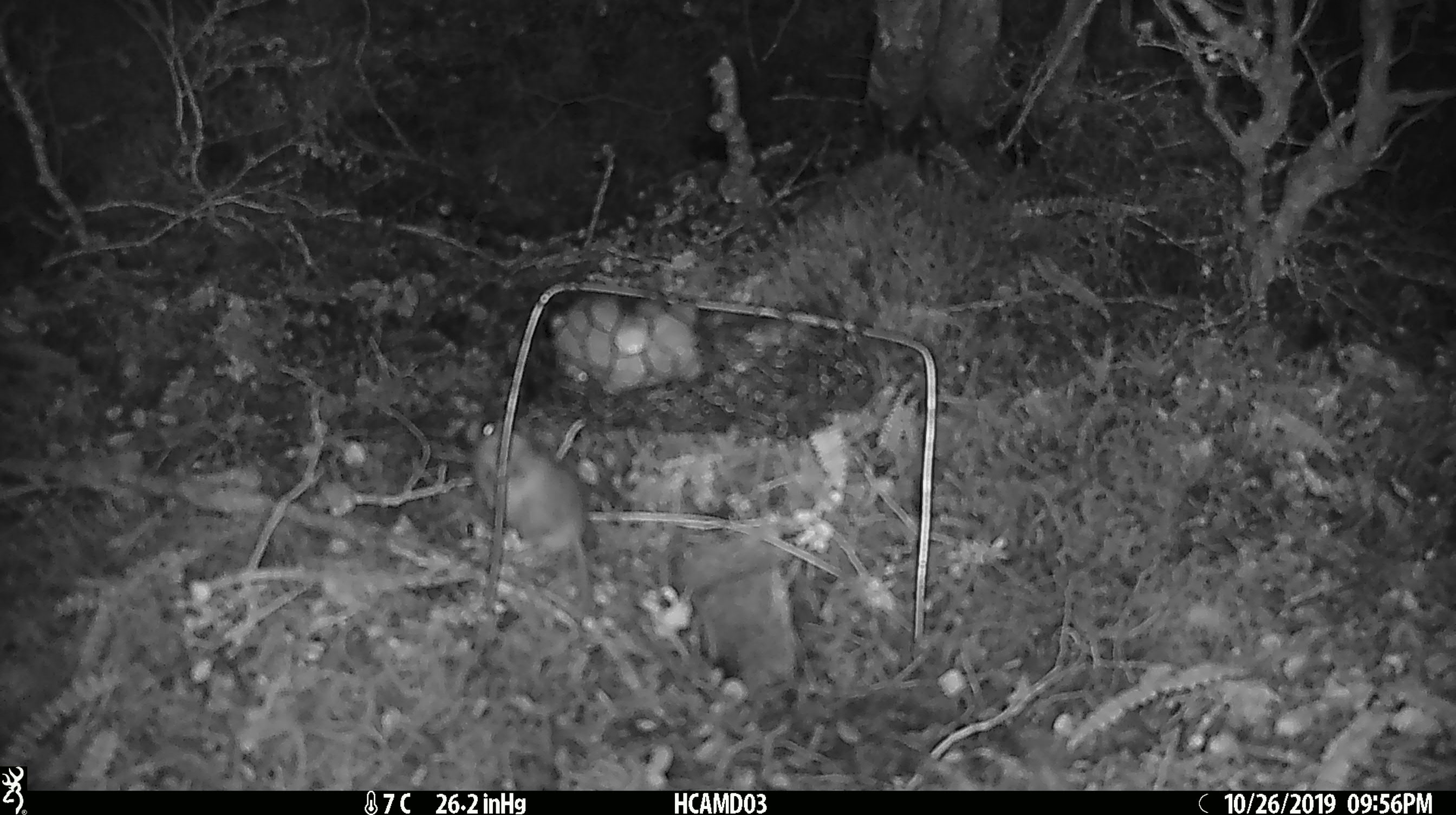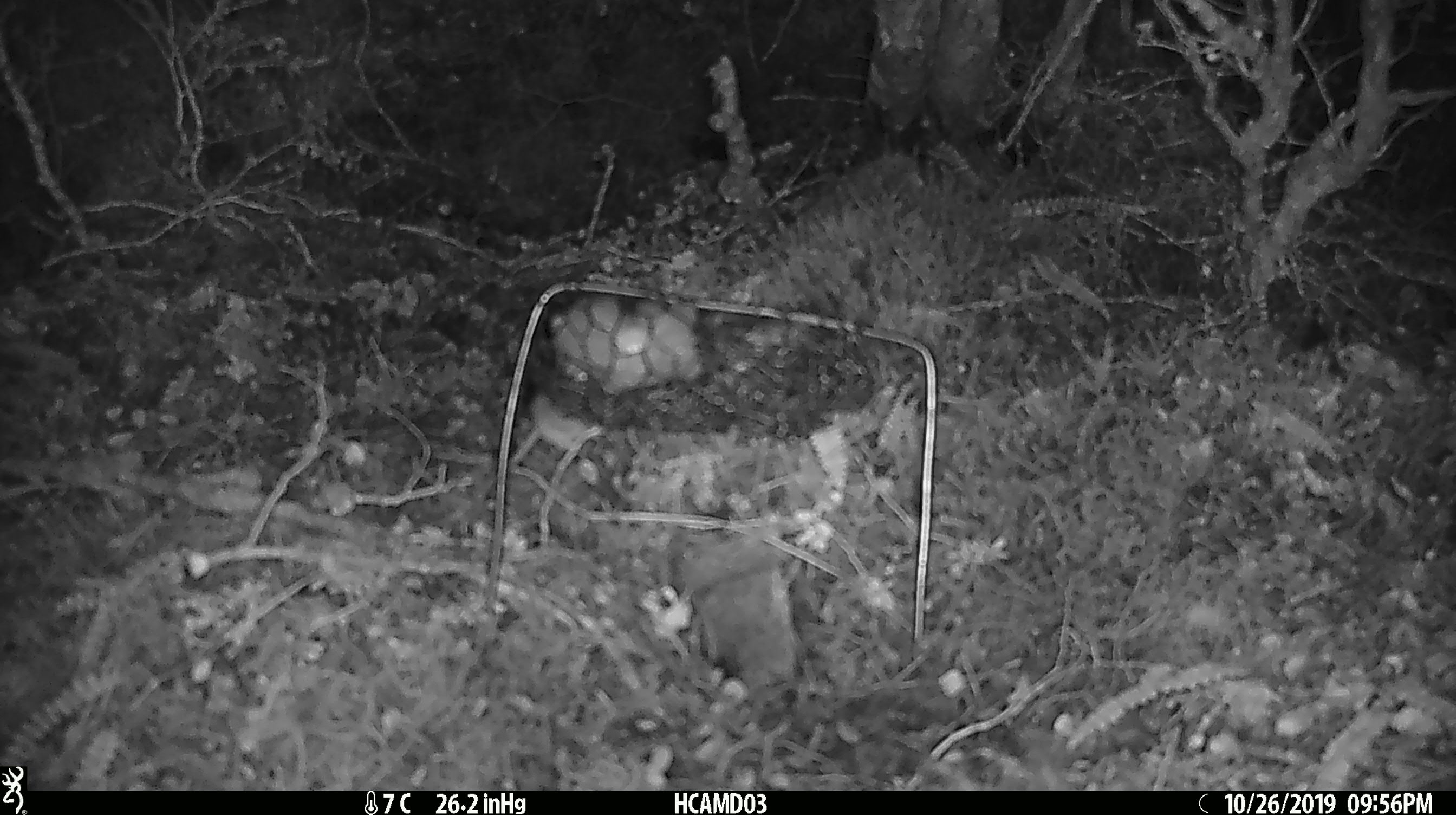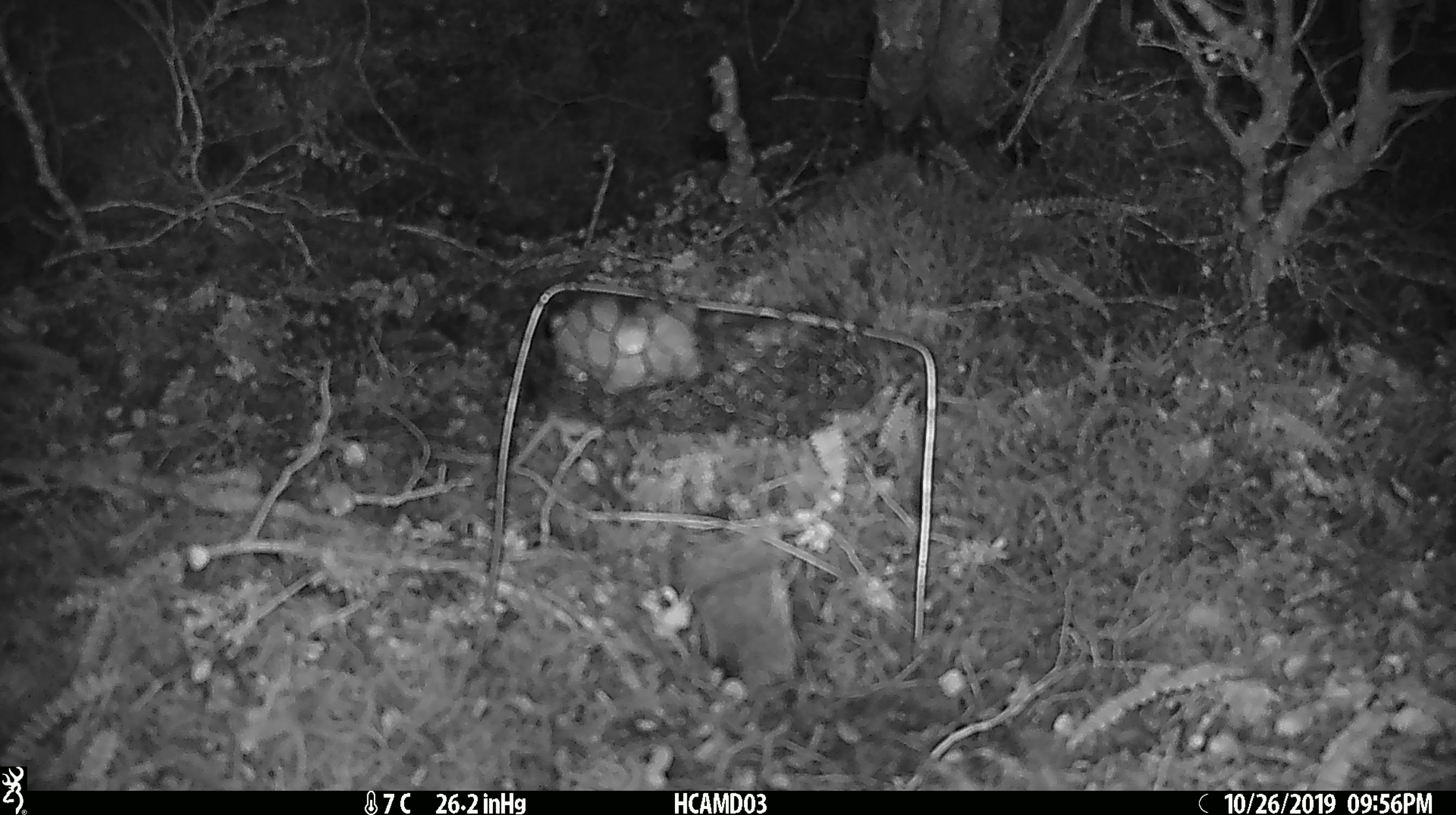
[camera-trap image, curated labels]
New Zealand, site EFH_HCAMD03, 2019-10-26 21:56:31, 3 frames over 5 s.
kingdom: Animalia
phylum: Chordata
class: Mammalia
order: Rodentia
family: Muridae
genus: Mus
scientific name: Mus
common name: mouse